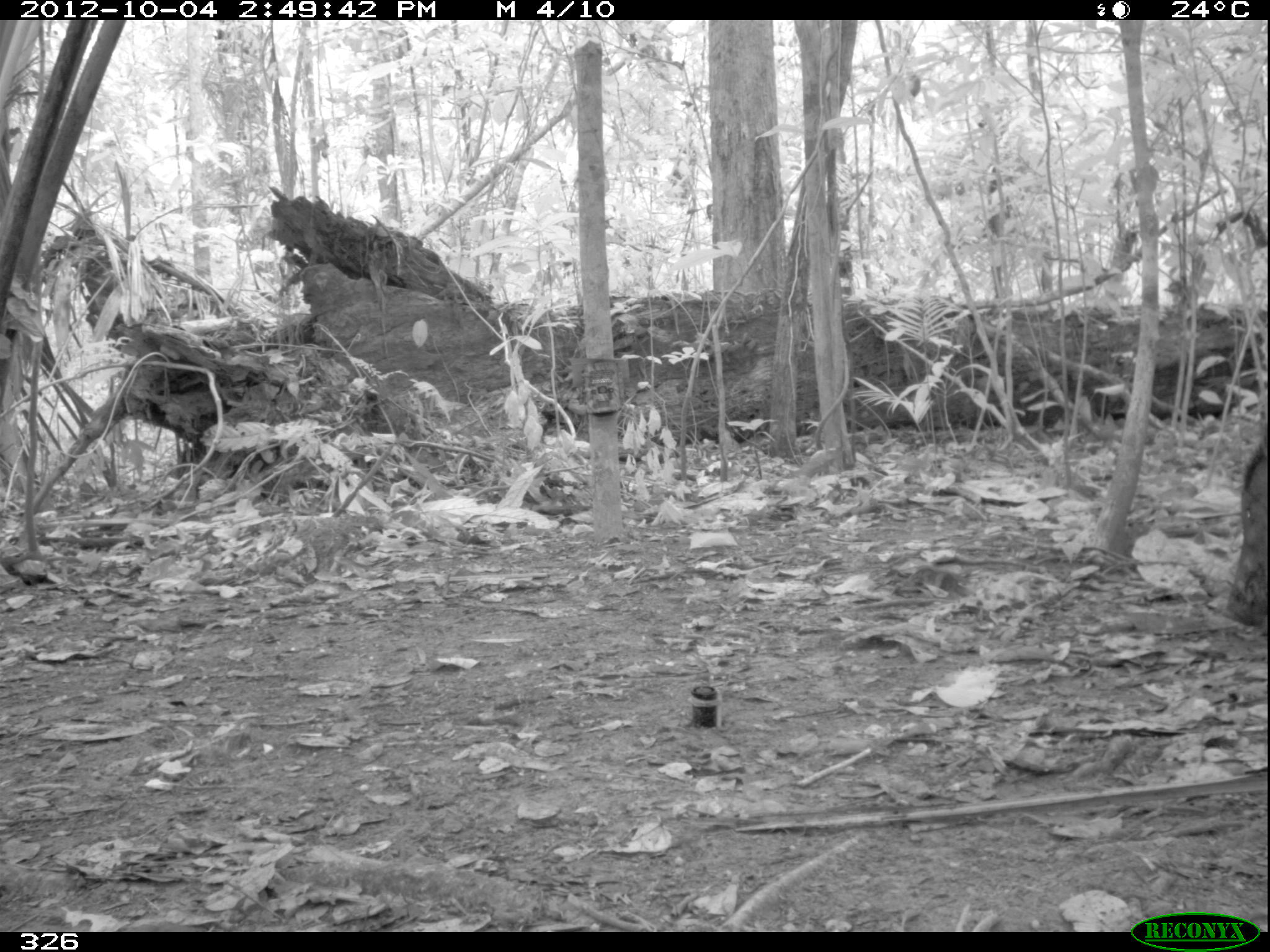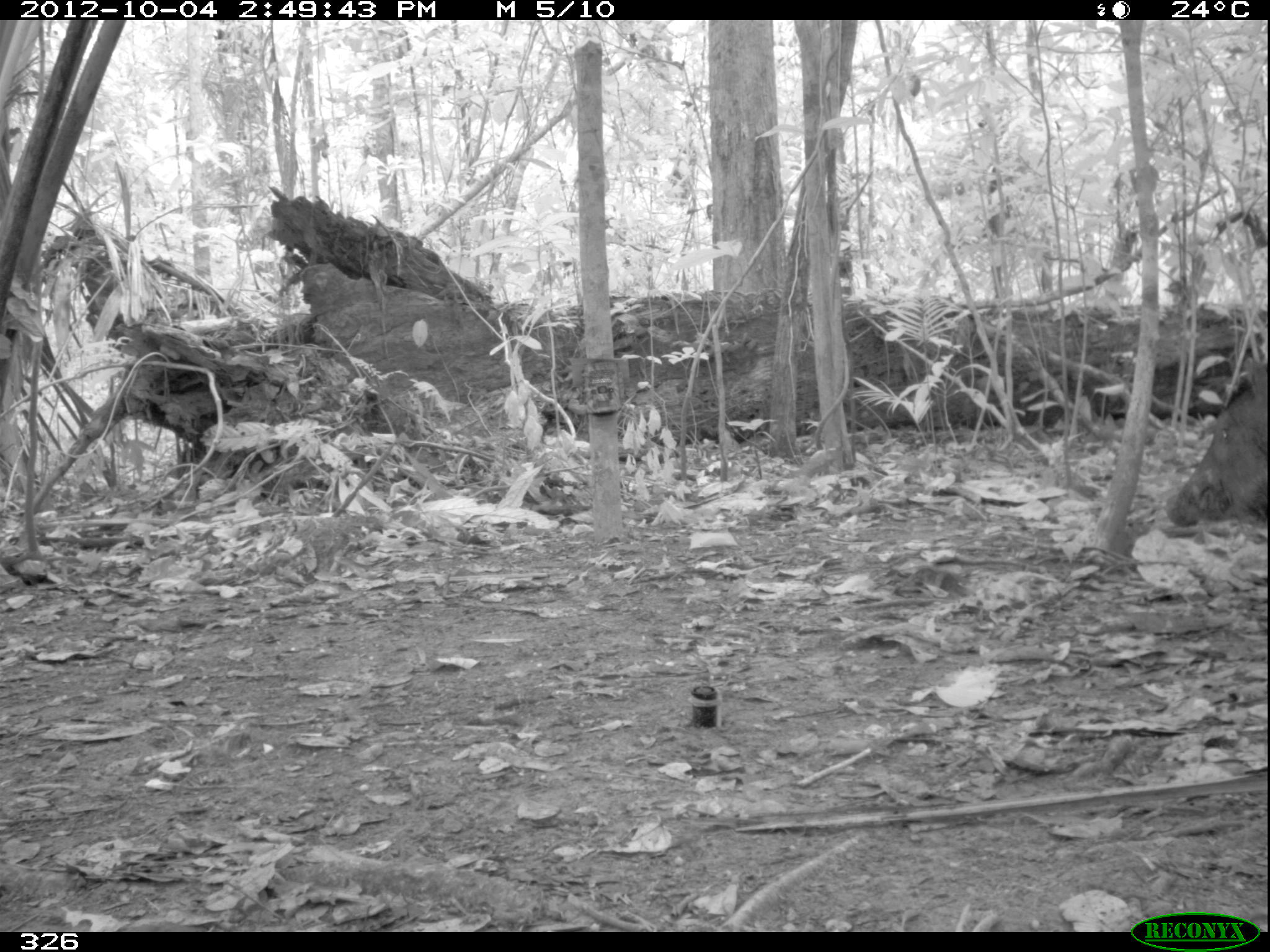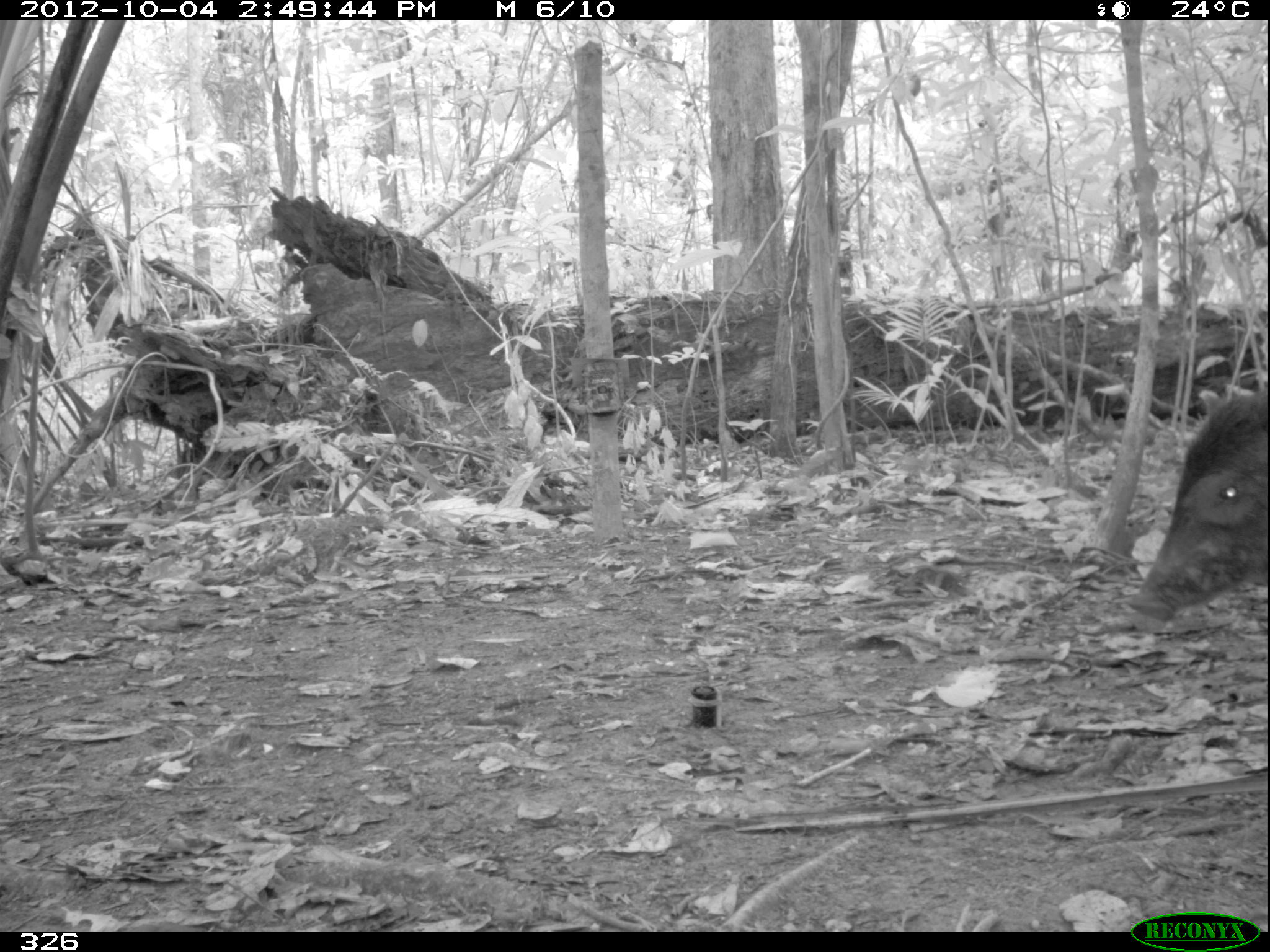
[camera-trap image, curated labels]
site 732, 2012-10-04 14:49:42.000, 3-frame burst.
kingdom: Animalia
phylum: Chordata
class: Mammalia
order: Artiodactyla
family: Tayassuidae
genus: Tayassu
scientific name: Tayassu pecari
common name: white-lipped peccary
Tayassu pecari (white-lipped peccary).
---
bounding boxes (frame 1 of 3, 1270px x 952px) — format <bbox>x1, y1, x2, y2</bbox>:
tayassu pecari: <bbox>1221, 432, 1269, 625</bbox>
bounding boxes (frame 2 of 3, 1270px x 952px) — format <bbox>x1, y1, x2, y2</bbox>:
tayassu pecari: <bbox>1161, 352, 1269, 531</bbox>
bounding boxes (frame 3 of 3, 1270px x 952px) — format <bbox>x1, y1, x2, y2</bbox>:
tayassu pecari: <bbox>1125, 383, 1268, 624</bbox>